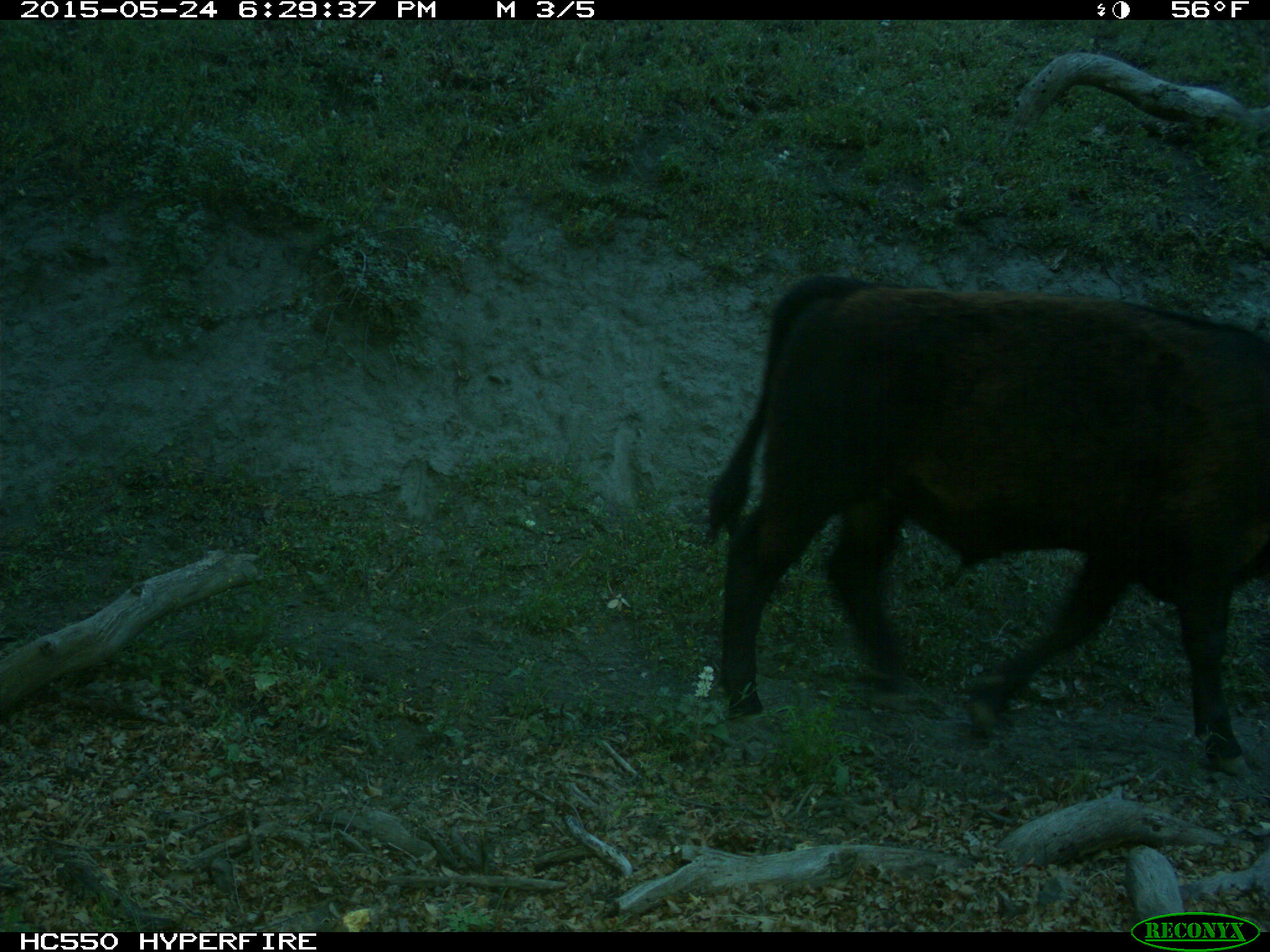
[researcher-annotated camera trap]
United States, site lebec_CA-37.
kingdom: Animalia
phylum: Chordata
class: Mammalia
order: Artiodactyla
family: Bovidae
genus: Bos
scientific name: Bos taurus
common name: domestic cow